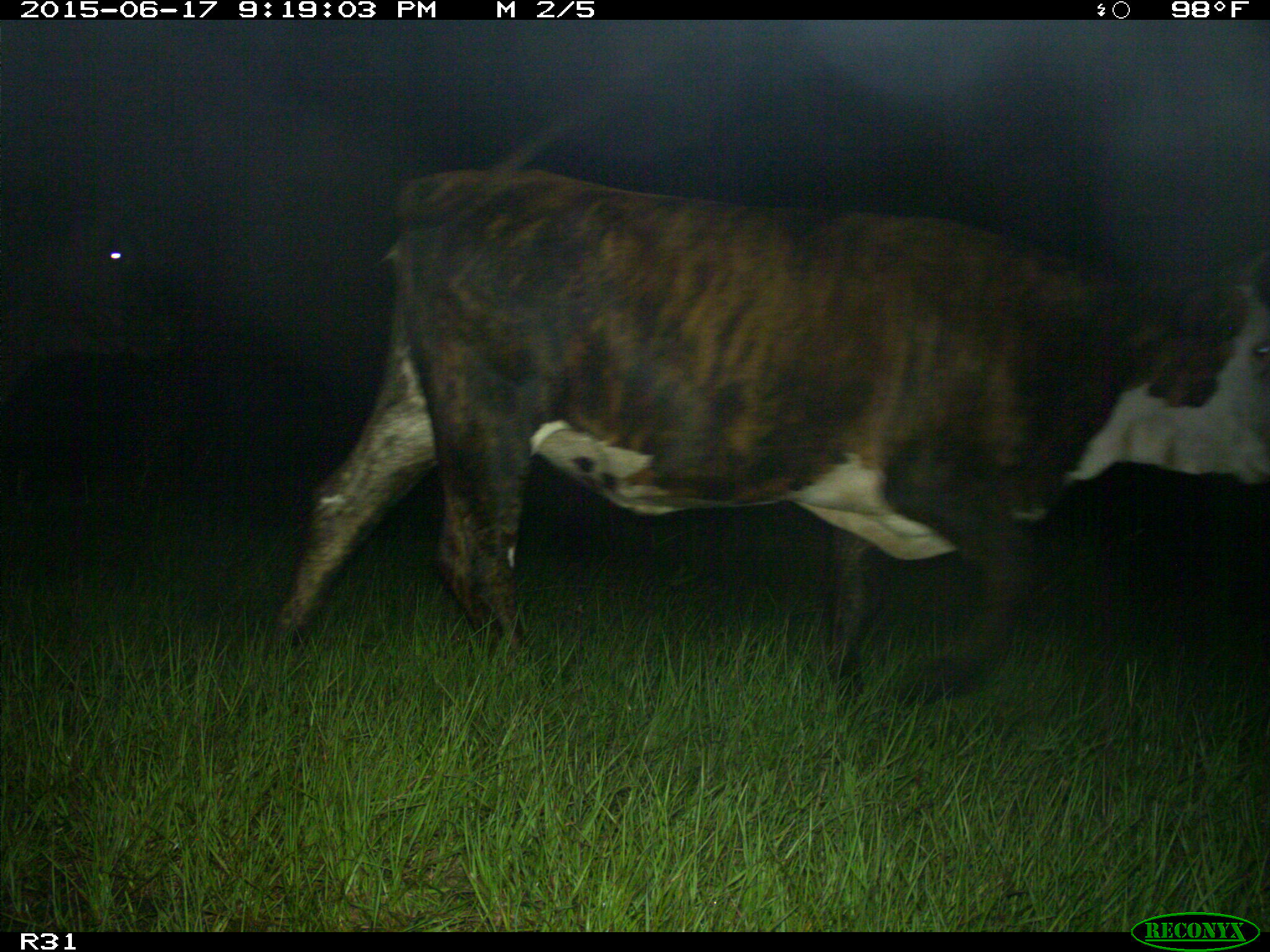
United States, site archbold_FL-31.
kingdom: Animalia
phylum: Chordata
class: Mammalia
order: Artiodactyla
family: Bovidae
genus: Bos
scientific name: Bos taurus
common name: domestic cow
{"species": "Bos taurus (domestic cow)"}